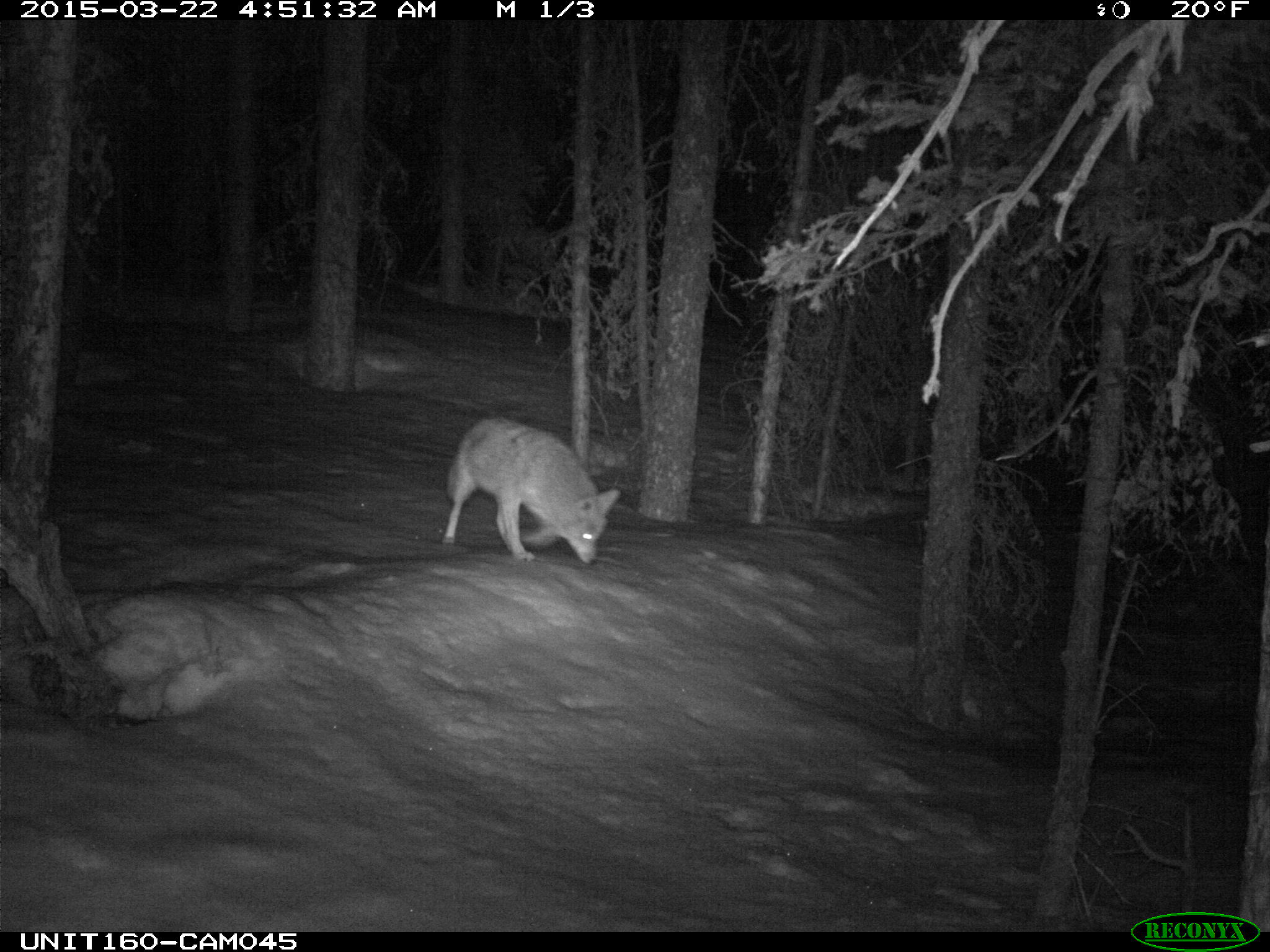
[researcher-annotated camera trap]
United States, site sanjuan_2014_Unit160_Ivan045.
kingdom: Animalia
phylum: Chordata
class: Mammalia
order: Carnivora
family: Canidae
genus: Canis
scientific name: Canis latrans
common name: coyote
Canis latrans (coyote).